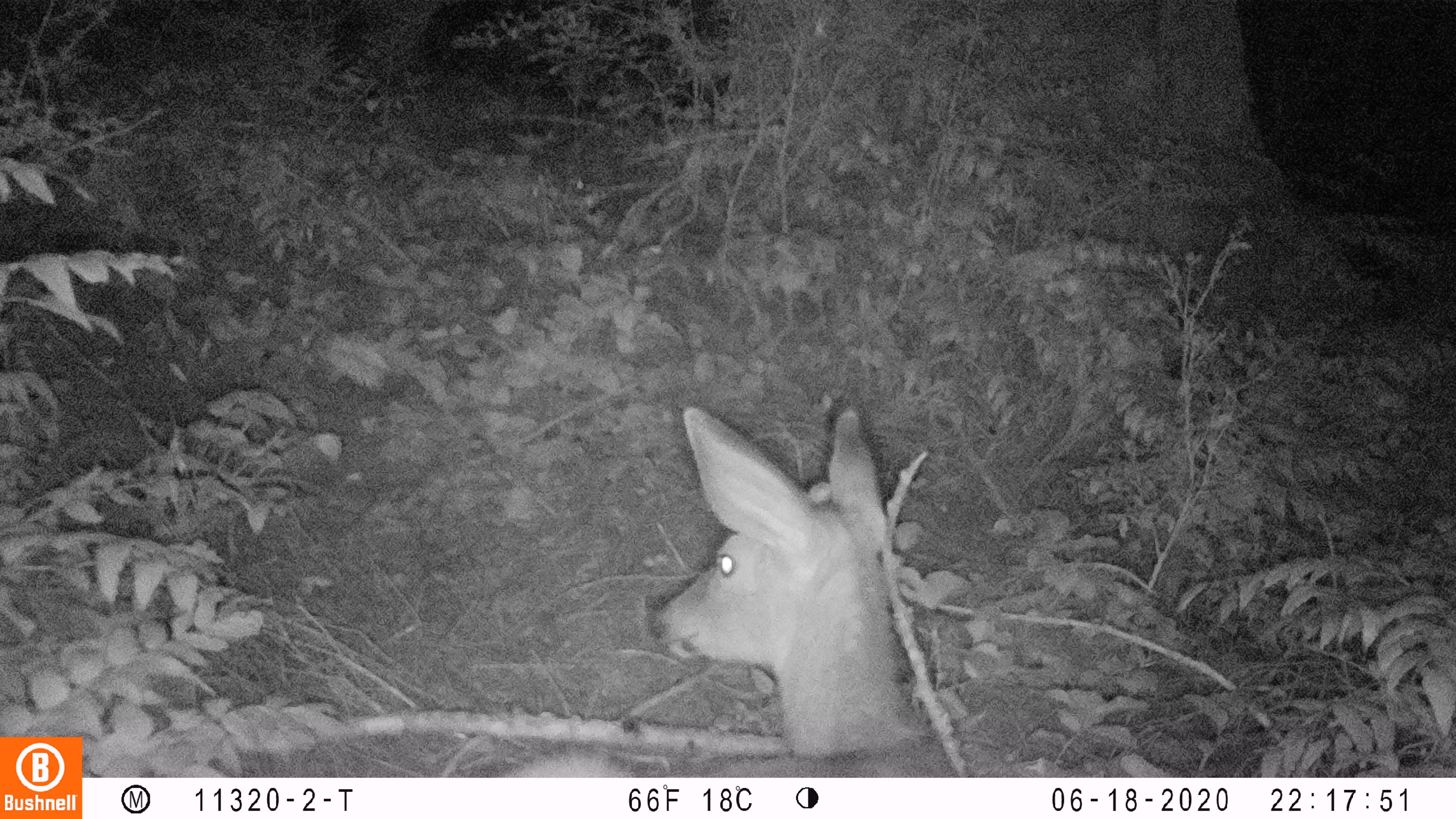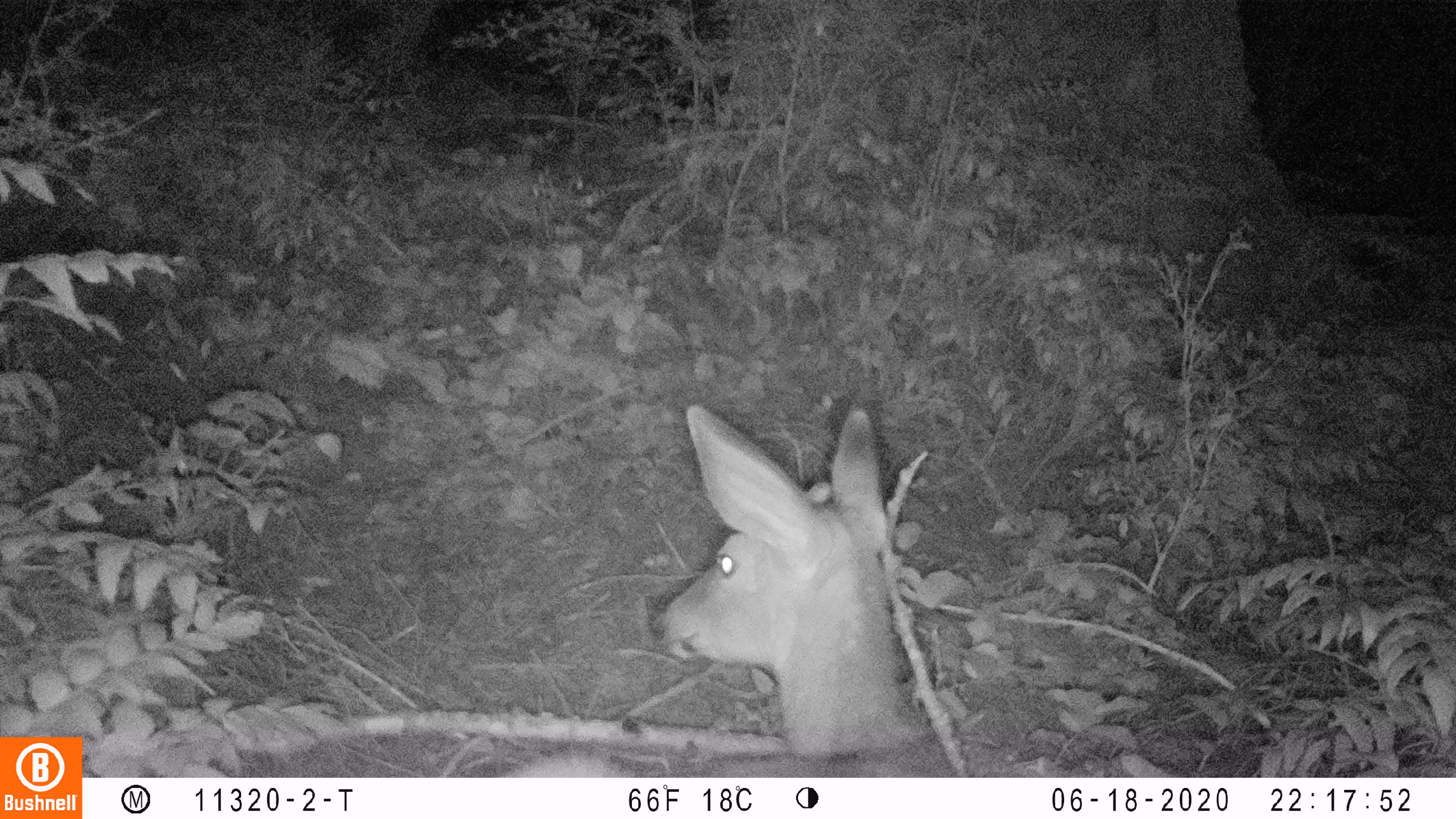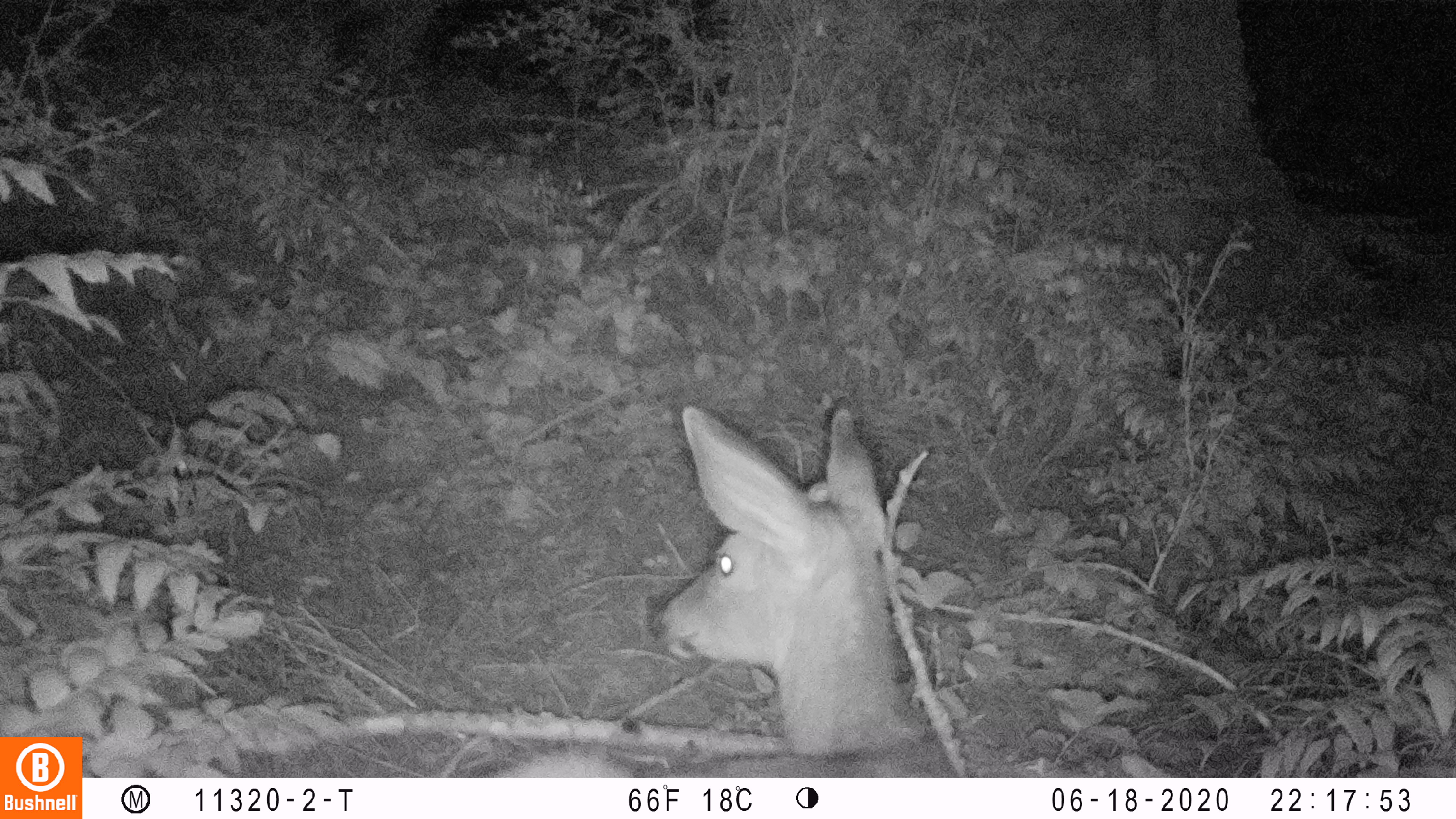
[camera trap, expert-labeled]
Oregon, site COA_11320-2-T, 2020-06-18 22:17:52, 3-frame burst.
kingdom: Animalia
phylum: Chordata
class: Mammalia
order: Artiodactyla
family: Cervidae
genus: Odocoileus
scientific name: Odocoileus hemionus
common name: black-tailed deer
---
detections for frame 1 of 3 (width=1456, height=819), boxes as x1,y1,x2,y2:
black-tailed deer: 505,393,962,770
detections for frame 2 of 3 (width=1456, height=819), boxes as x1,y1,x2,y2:
black-tailed deer: 488,395,971,772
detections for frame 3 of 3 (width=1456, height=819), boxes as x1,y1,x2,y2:
black-tailed deer: 472,395,962,774